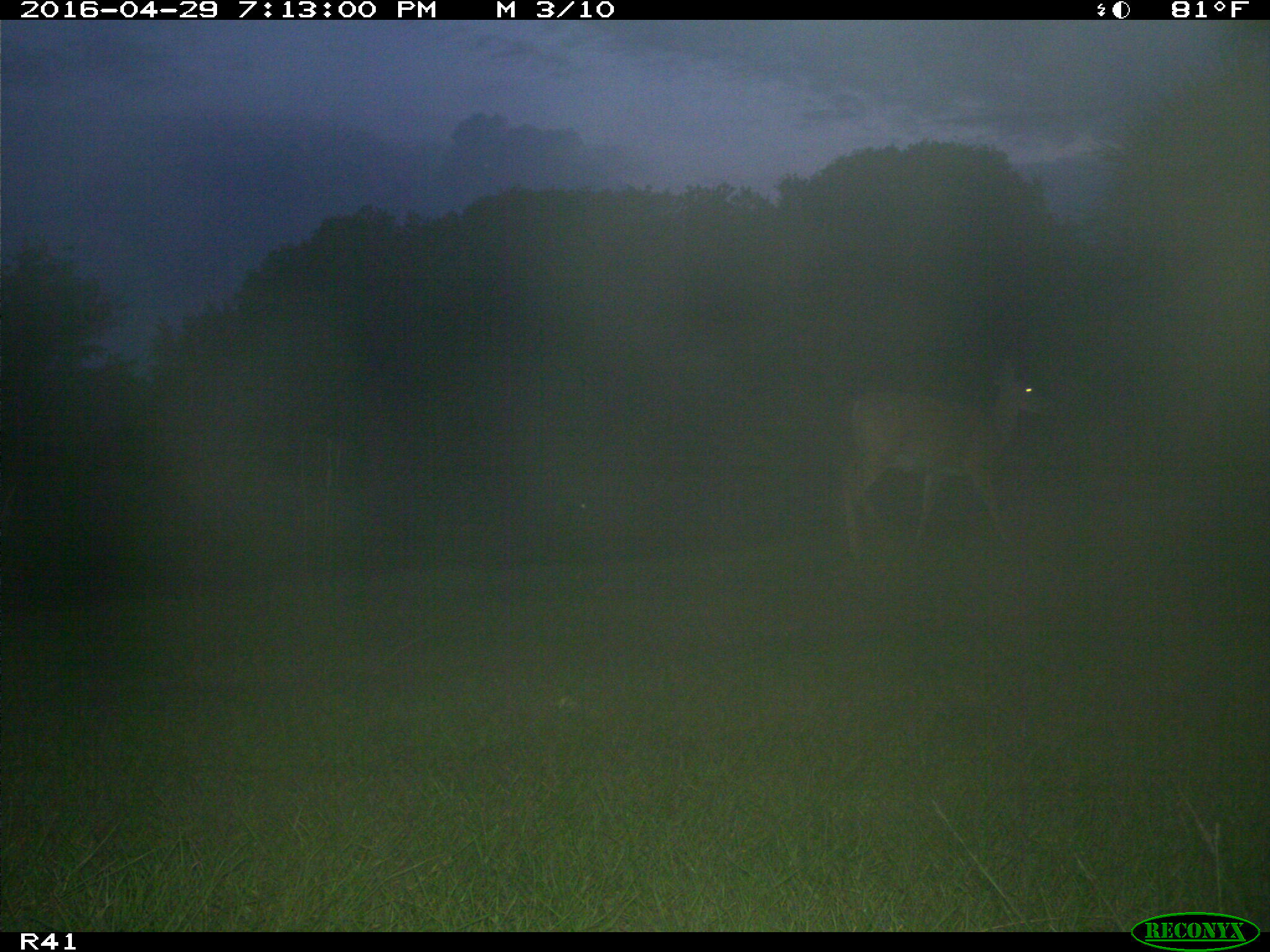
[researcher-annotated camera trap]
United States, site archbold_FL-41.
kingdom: Animalia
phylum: Chordata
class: Mammalia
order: Artiodactyla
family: Cervidae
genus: Odocoileus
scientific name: Odocoileus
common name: deer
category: unidentified deer